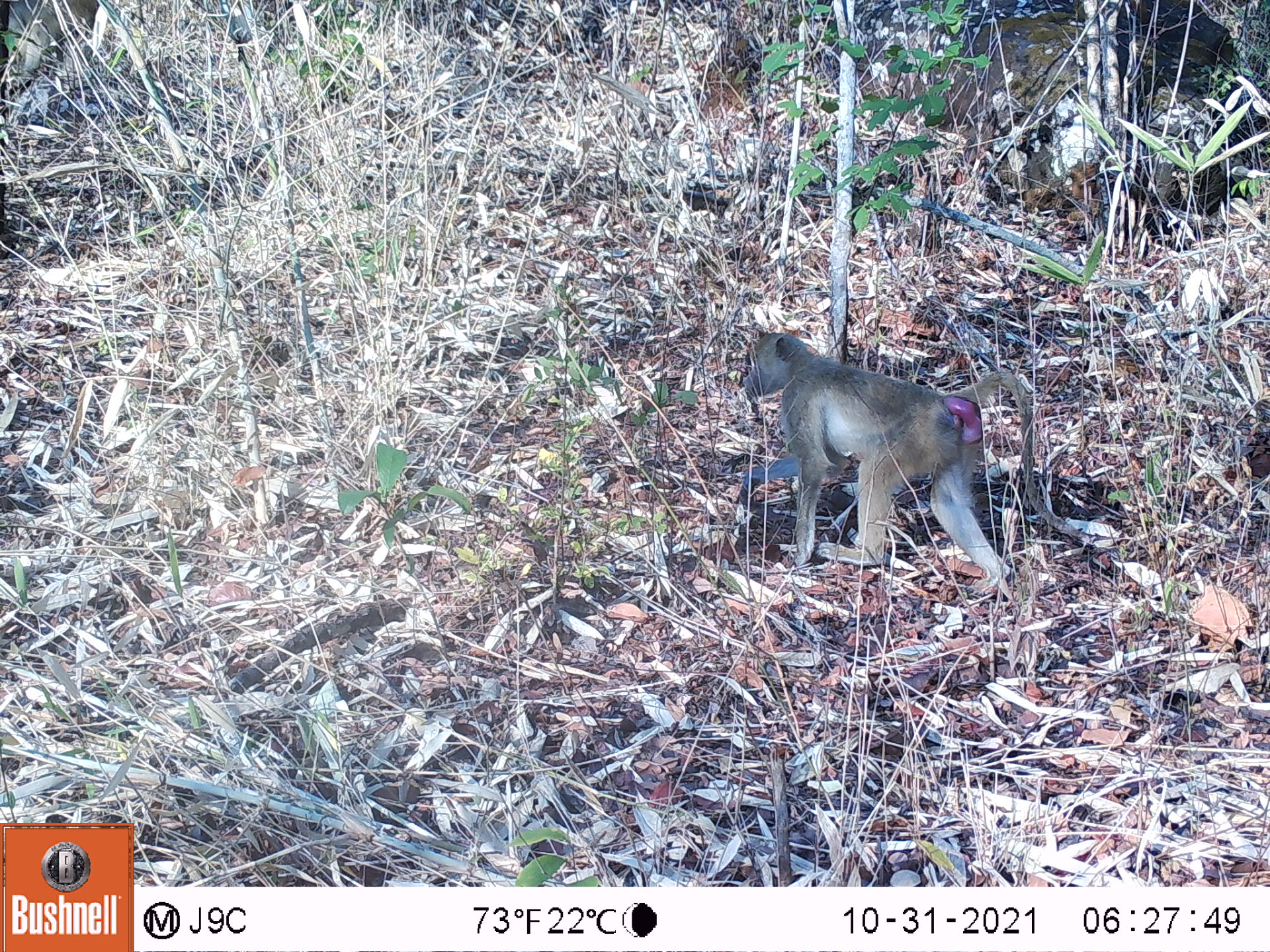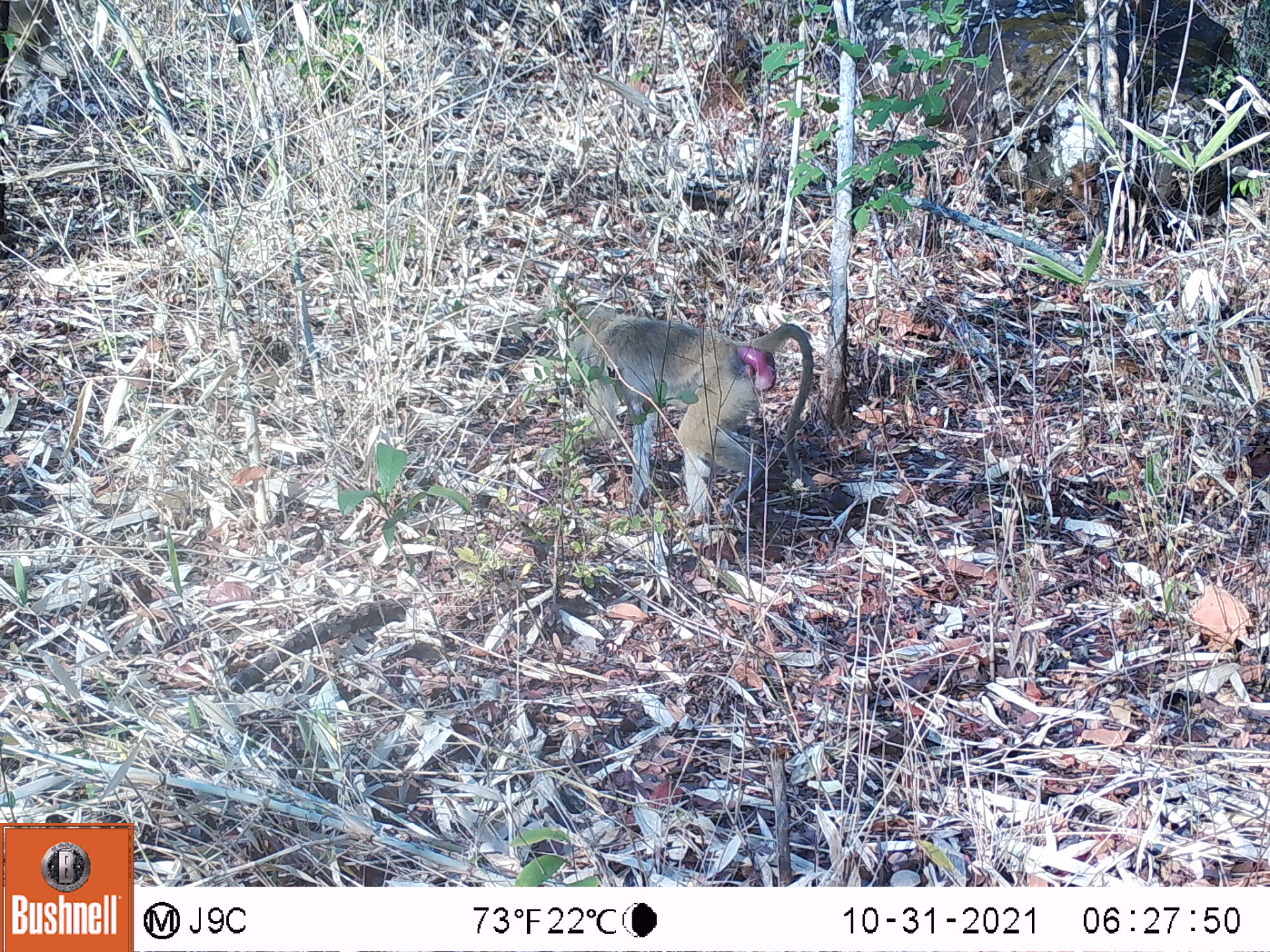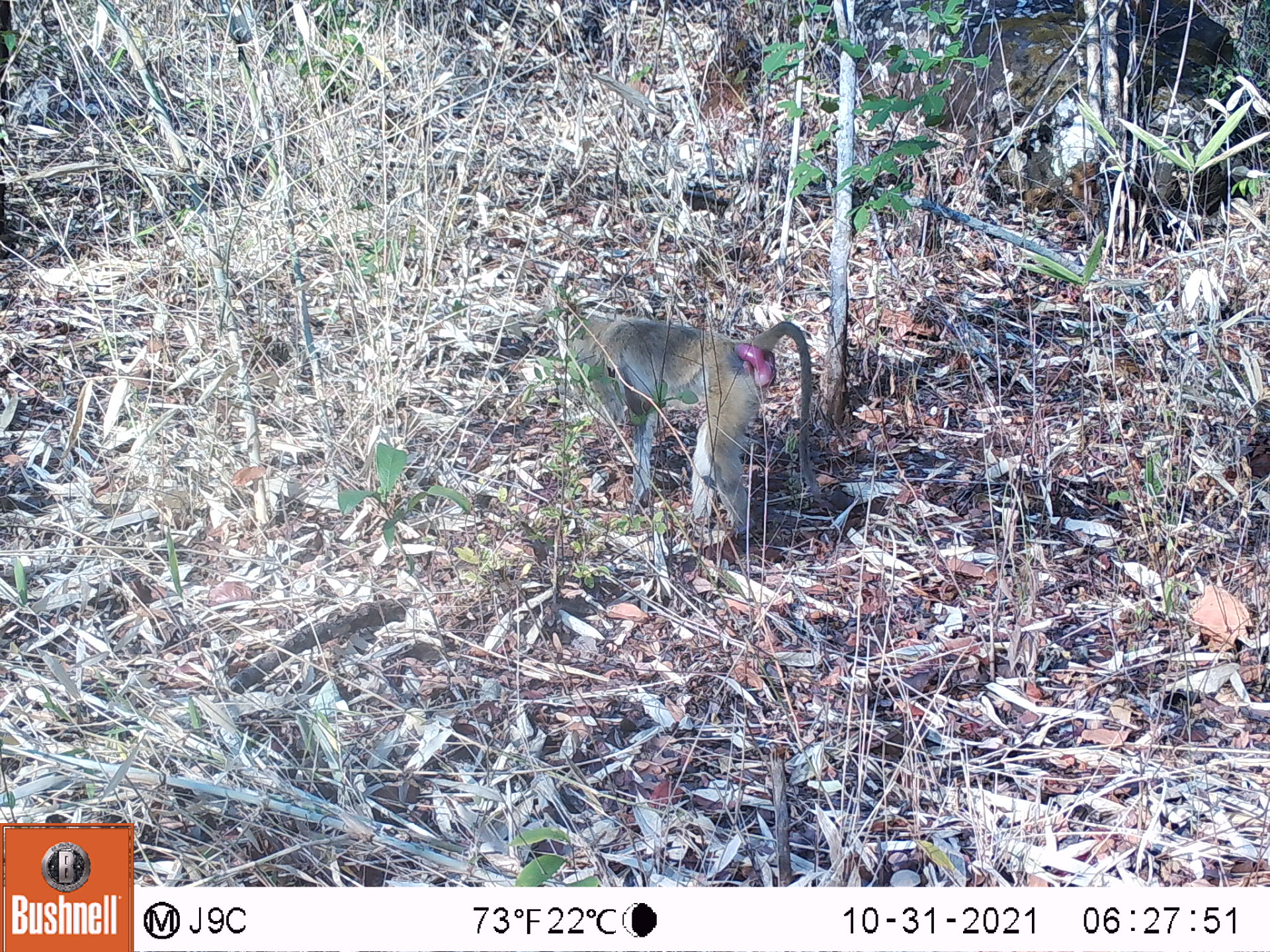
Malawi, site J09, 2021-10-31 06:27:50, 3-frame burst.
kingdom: Animalia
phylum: Chordata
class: Mammalia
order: Primates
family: Cercopithecidae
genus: Papio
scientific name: Papio cynocephalus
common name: yellow baboon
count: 1